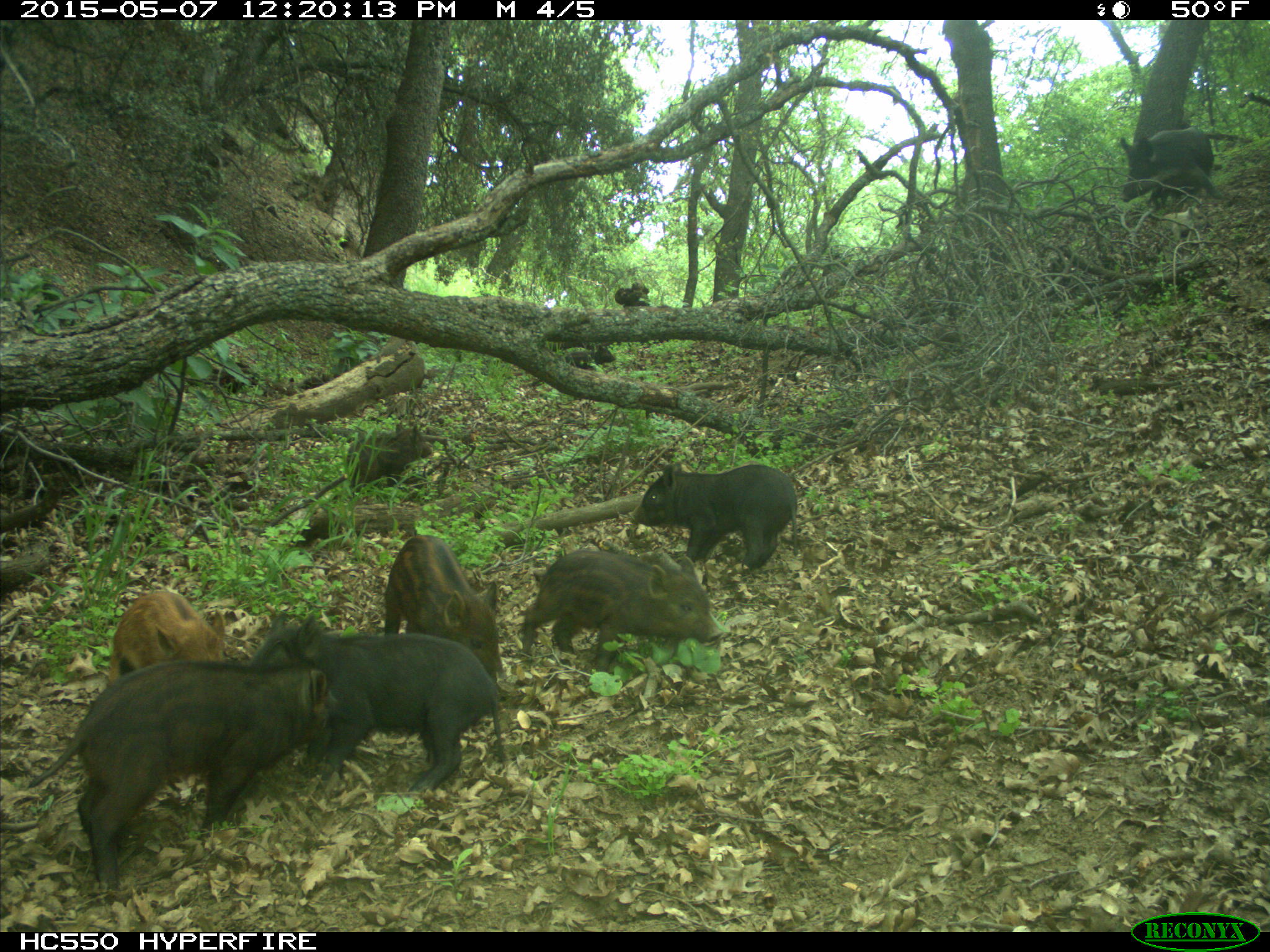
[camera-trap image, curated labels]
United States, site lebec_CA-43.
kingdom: Animalia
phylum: Chordata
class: Mammalia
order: Artiodactyla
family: Suidae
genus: Sus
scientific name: Sus scrofa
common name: wild boar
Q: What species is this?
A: Sus scrofa (wild boar).